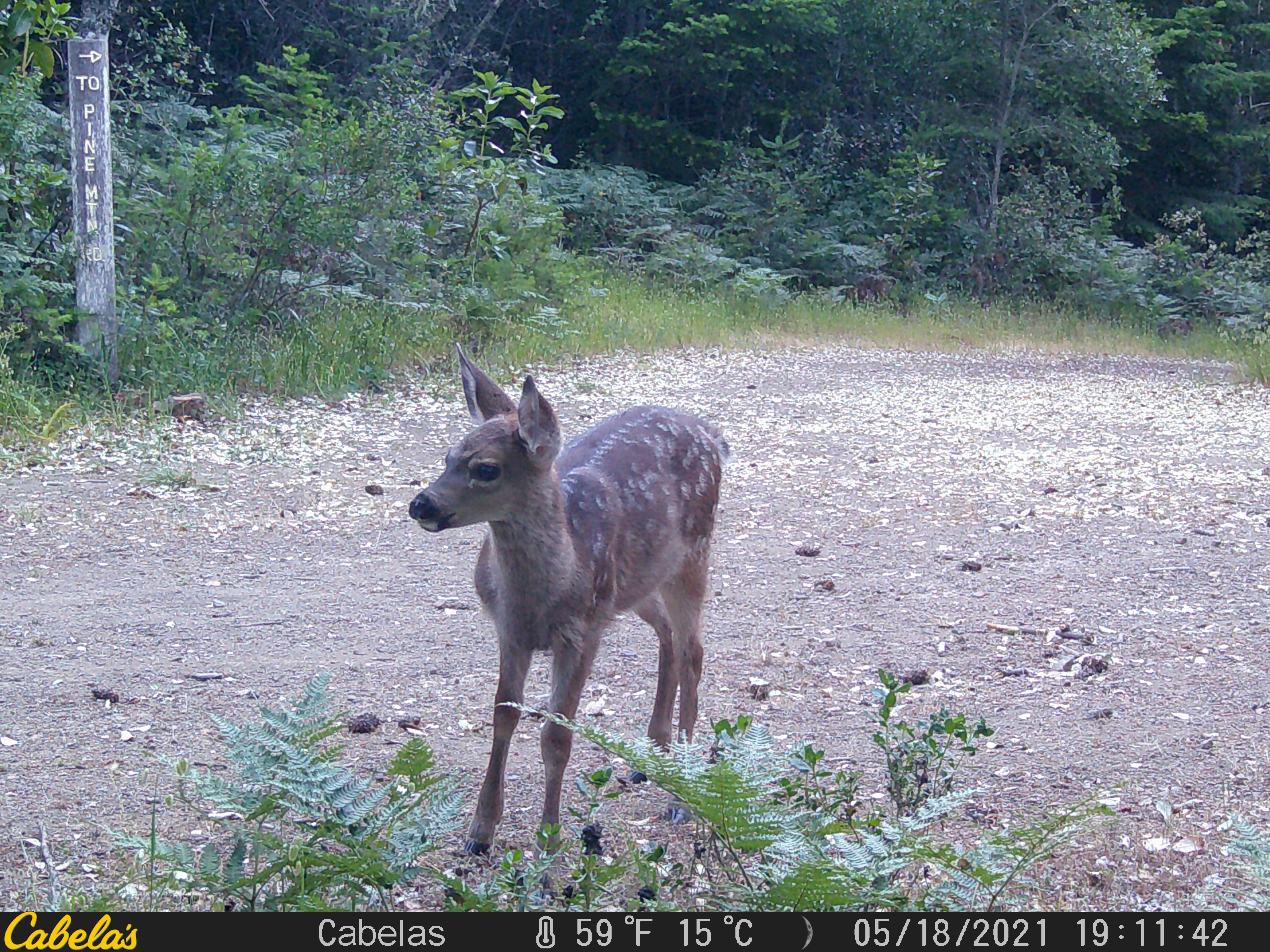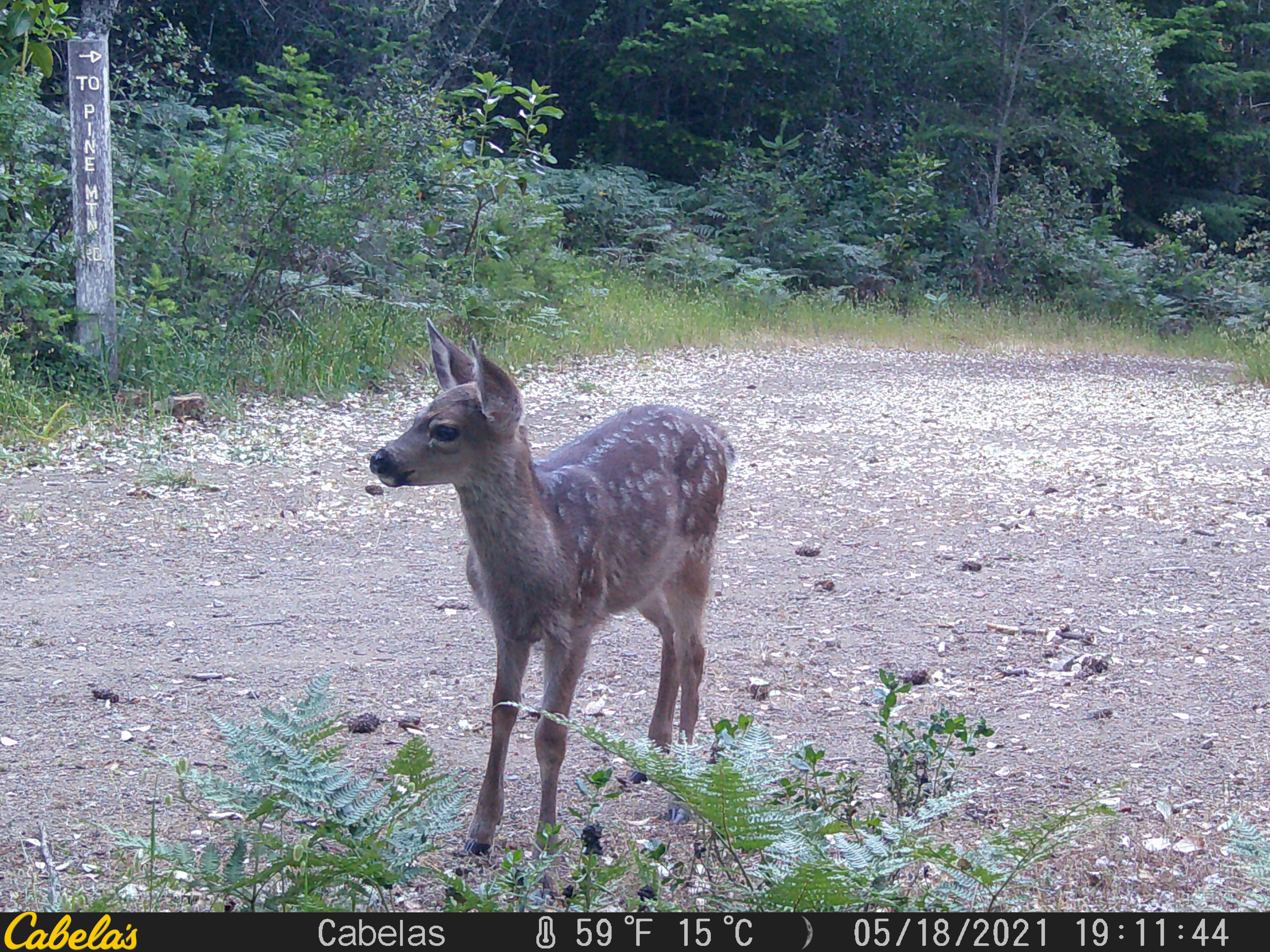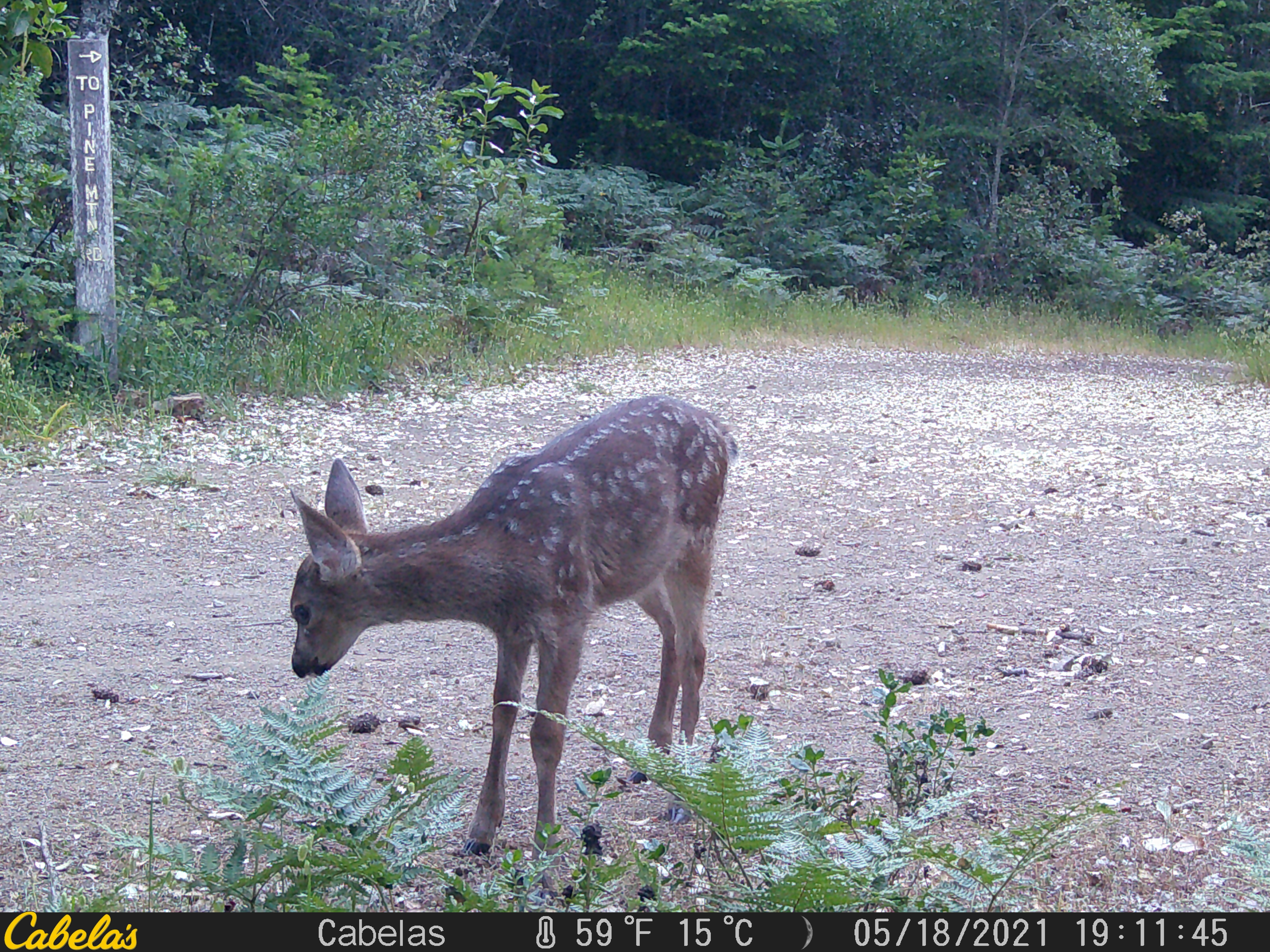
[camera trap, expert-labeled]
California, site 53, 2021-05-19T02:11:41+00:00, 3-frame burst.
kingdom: Animalia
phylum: Chordata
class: Mammalia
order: Artiodactyla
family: Cervidae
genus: Odocoileus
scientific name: Odocoileus hemionus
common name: mule deer